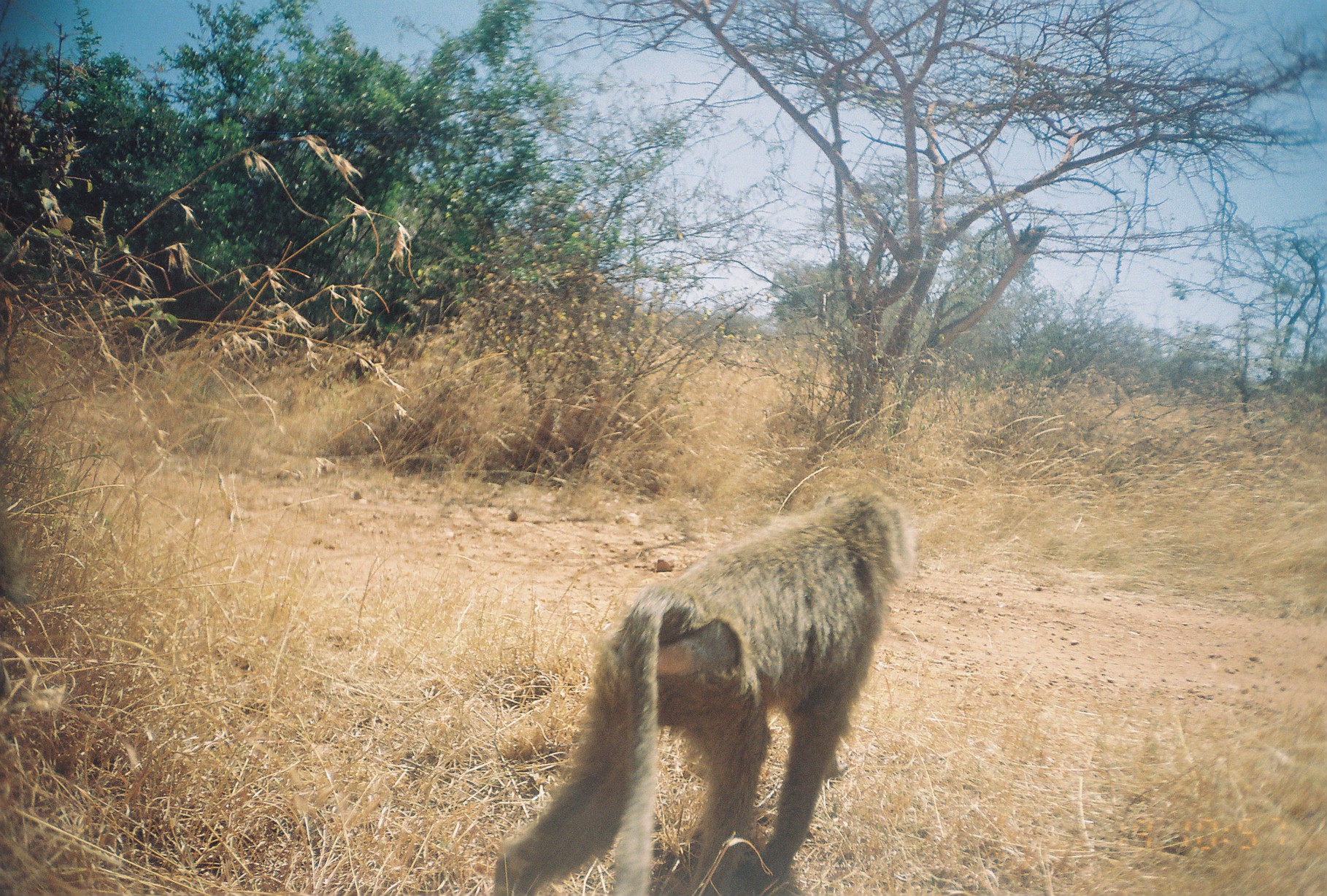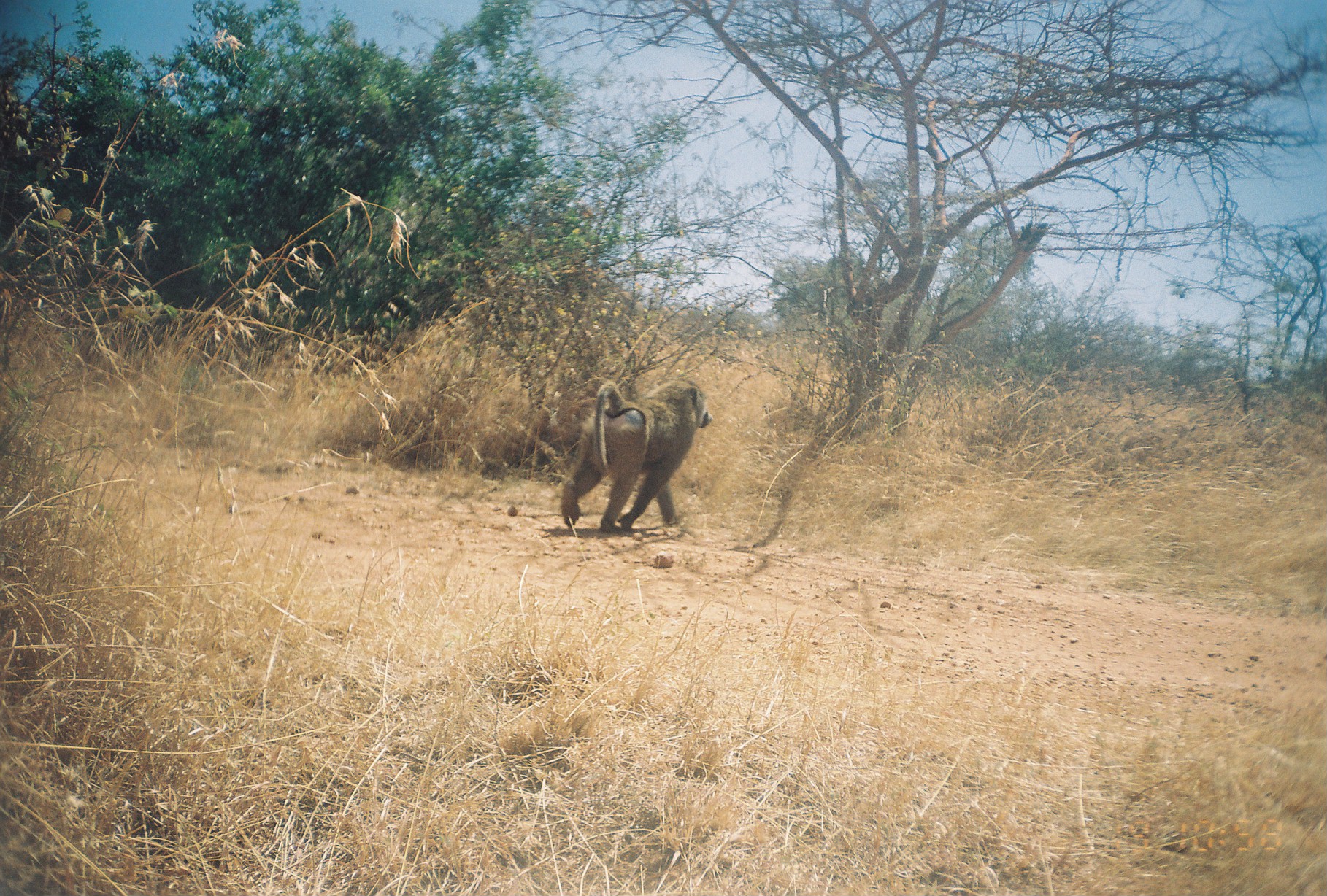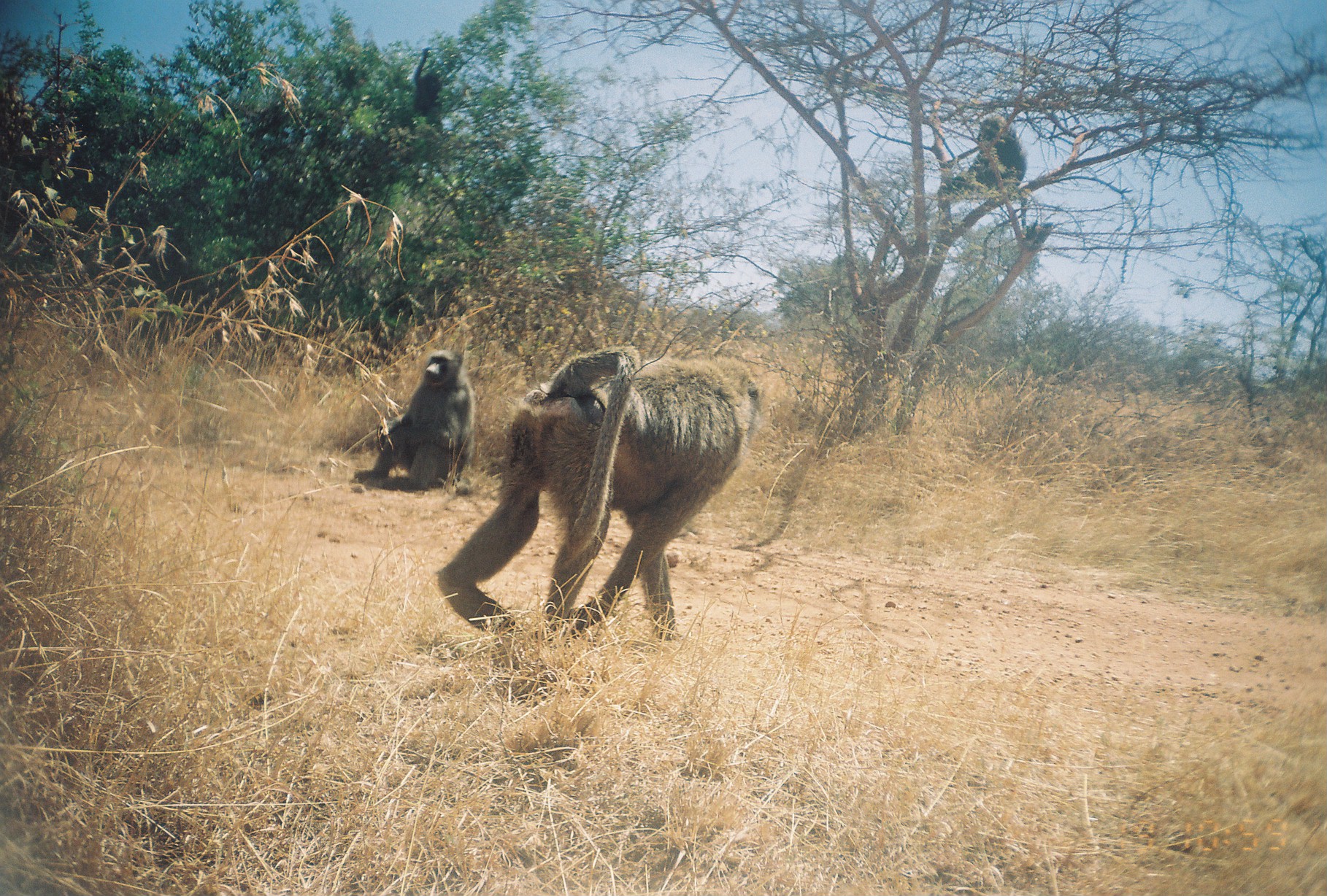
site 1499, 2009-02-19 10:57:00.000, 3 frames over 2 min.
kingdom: Animalia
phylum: Chordata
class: Mammalia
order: Primates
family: Cercopithecidae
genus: Papio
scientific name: Papio anubis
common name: olive baboon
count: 1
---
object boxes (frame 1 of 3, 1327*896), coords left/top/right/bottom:
papio anubis: 490/484/922/895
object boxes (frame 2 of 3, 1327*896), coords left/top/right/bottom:
papio anubis: 560/374/714/533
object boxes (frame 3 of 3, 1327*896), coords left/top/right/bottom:
papio anubis: 436/345/762/641; 354/349/477/493; 953/112/1027/199; 413/47/442/117